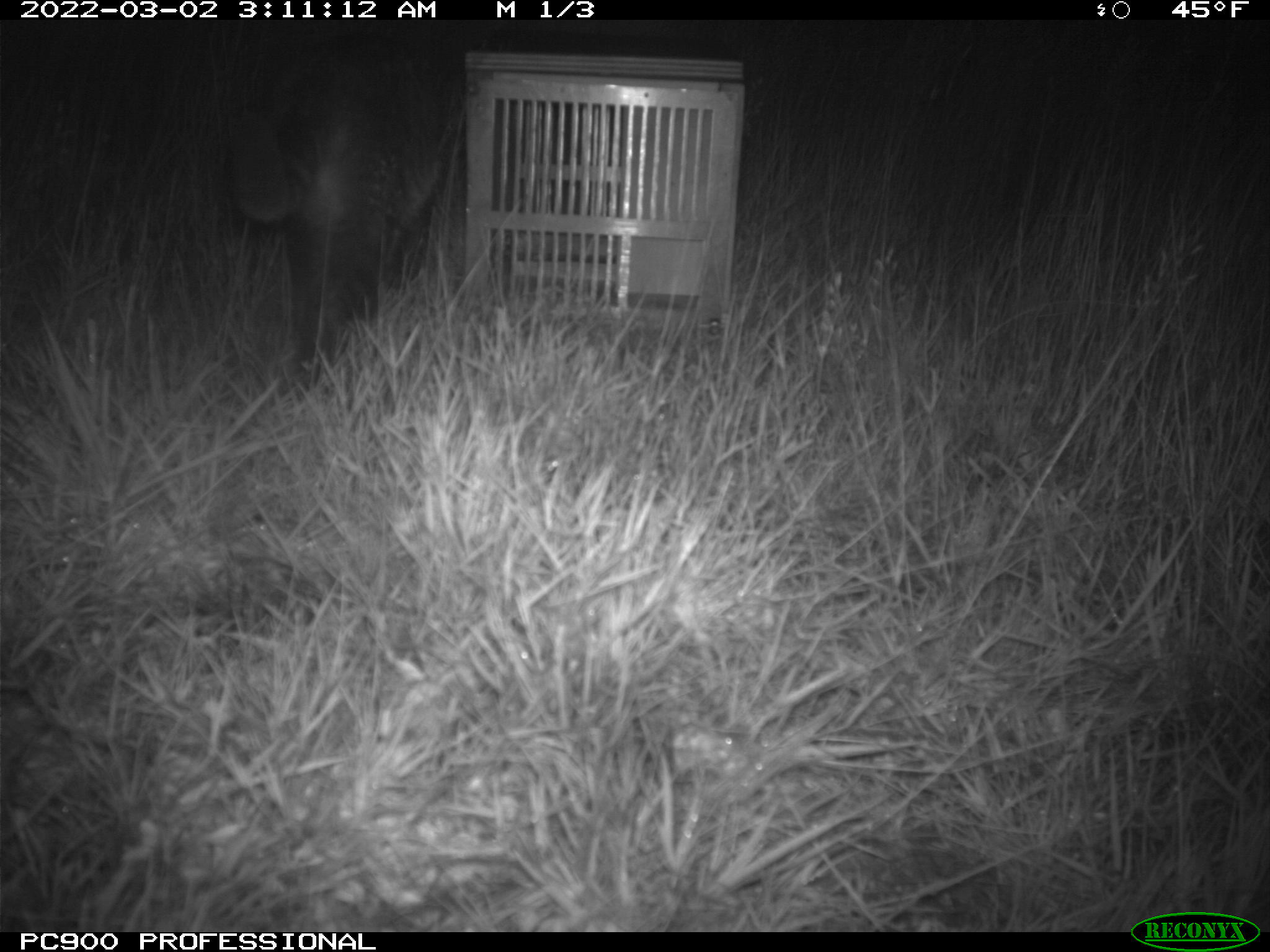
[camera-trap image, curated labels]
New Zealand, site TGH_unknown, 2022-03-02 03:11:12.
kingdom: Animalia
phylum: Chordata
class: Mammalia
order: Carnivora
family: Felidae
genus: Felis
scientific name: Felis catus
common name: domestic cat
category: cat